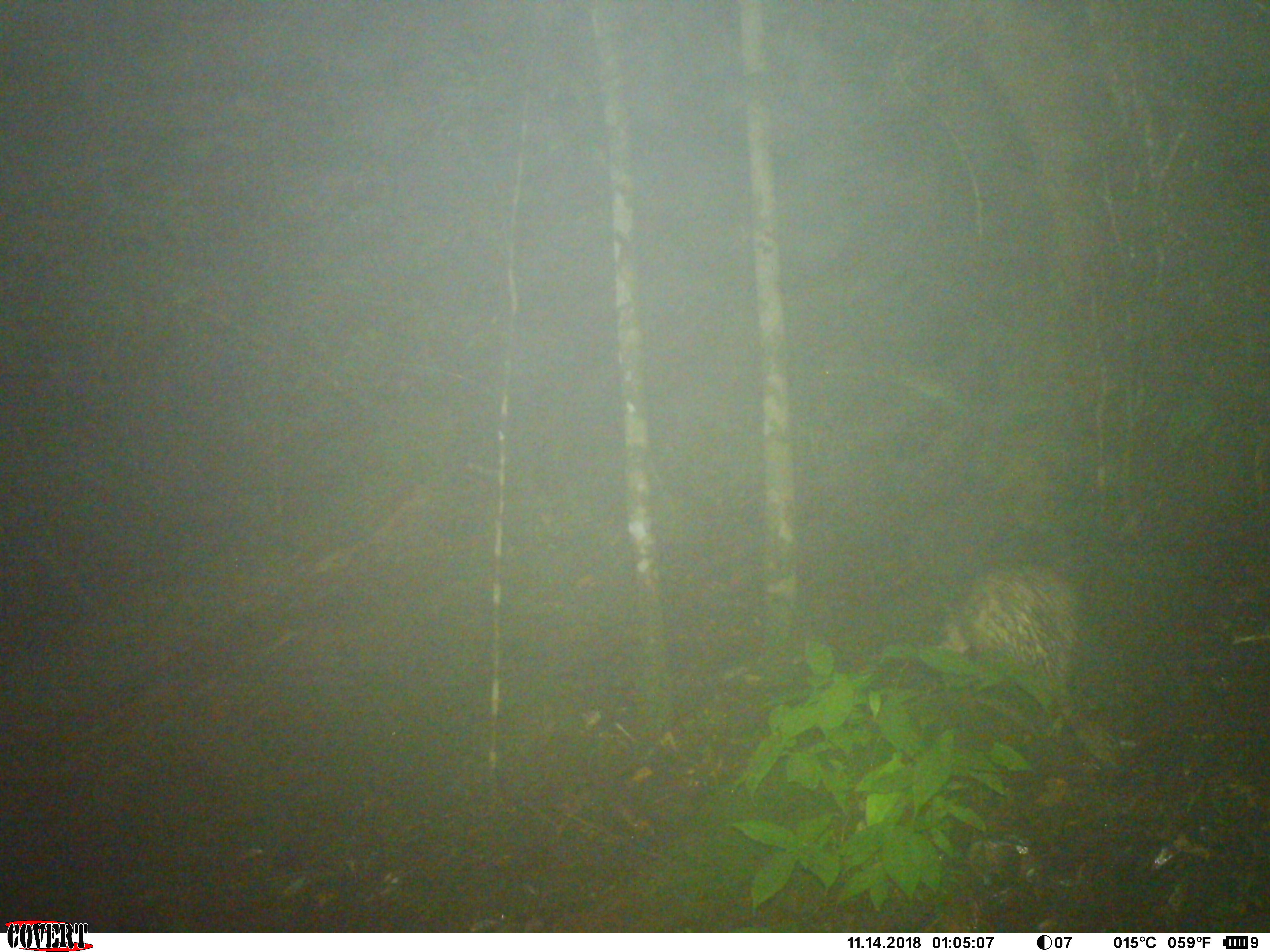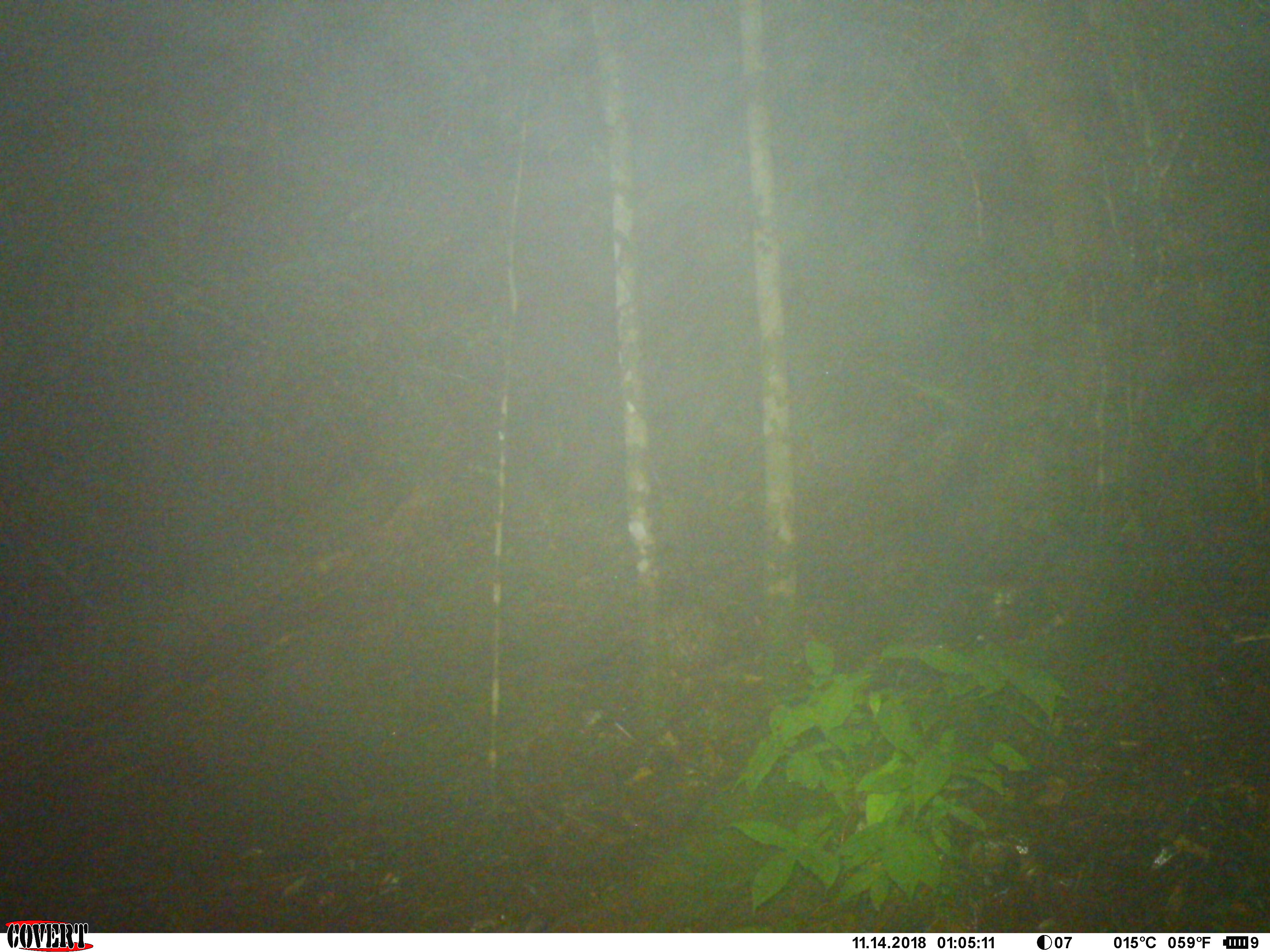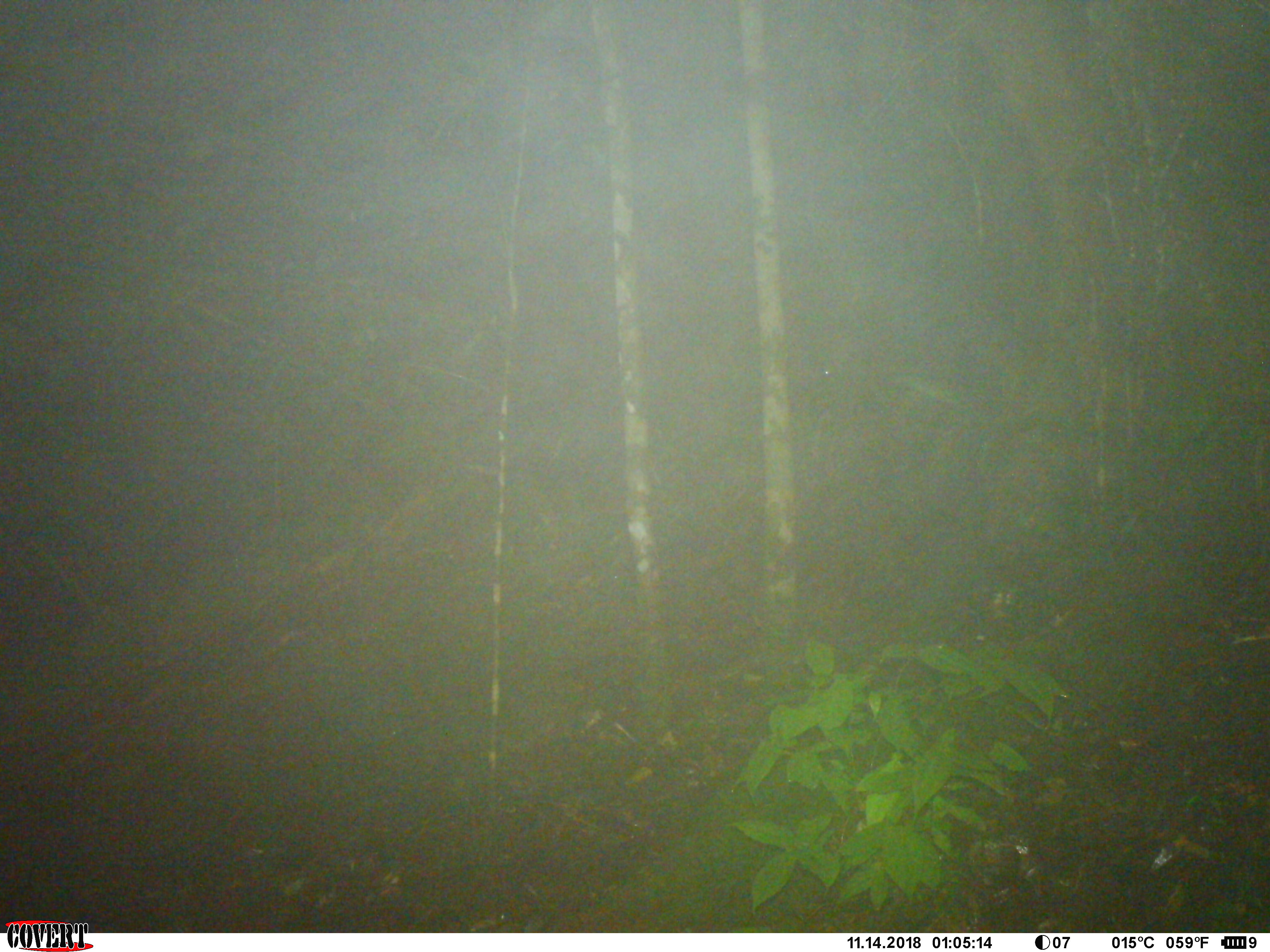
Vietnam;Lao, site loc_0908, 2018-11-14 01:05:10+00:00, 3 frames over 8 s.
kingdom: Animalia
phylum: Chordata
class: Mammalia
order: Rodentia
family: Hystricidae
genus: Atherurus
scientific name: Atherurus macrourus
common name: asiatic brush-tailed porcupine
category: asiatic brush tailed porcupine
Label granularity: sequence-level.